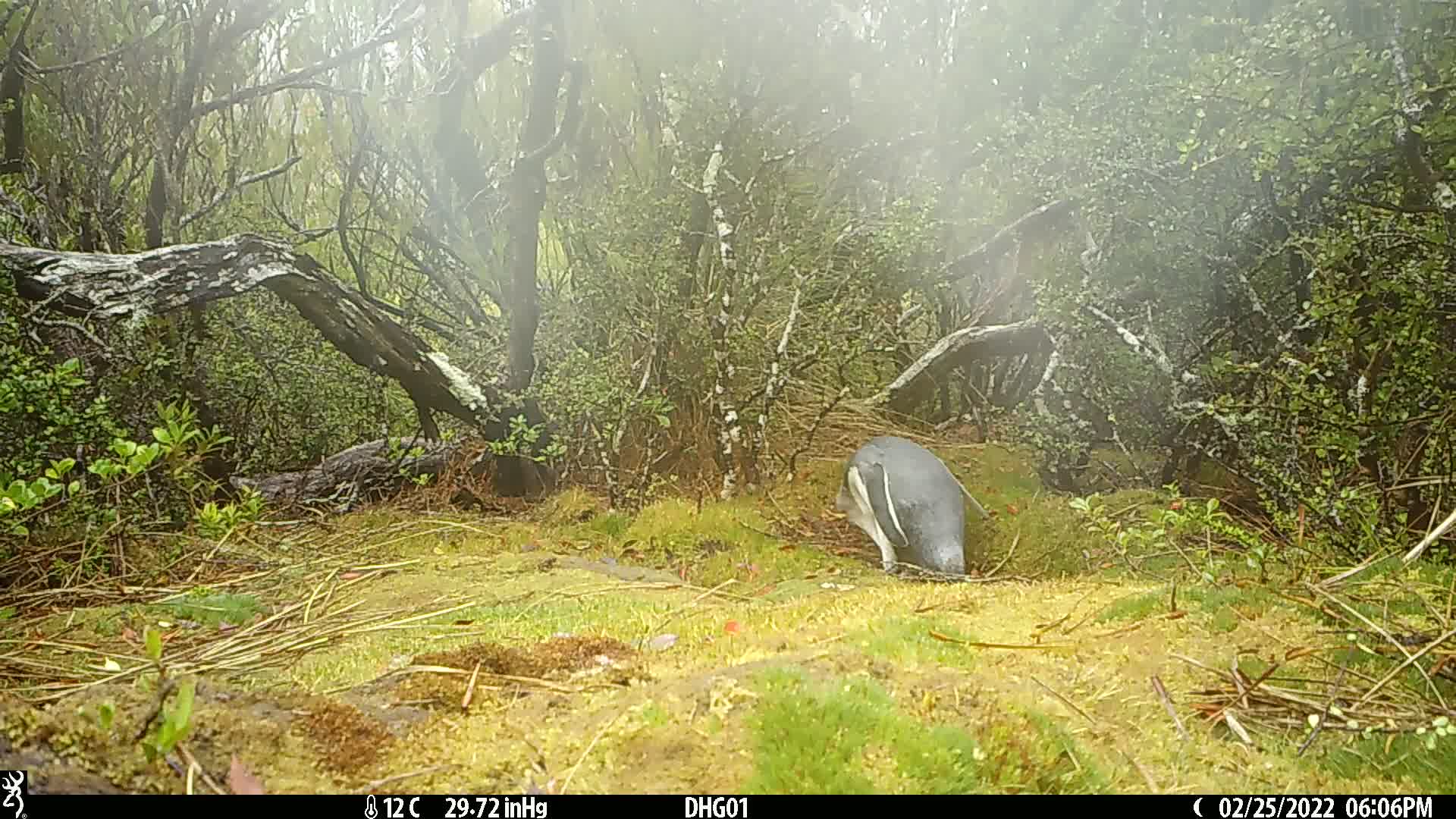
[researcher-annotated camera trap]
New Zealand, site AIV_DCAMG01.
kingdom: Animalia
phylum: Chordata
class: Aves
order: Sphenisciformes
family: Spheniscidae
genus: Megadyptes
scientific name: Megadyptes antipodes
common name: yellow-eyed penguin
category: yellow eyed penguin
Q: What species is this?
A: Yellow eyed penguin (yellow-eyed penguin) (Megadyptes antipodes).